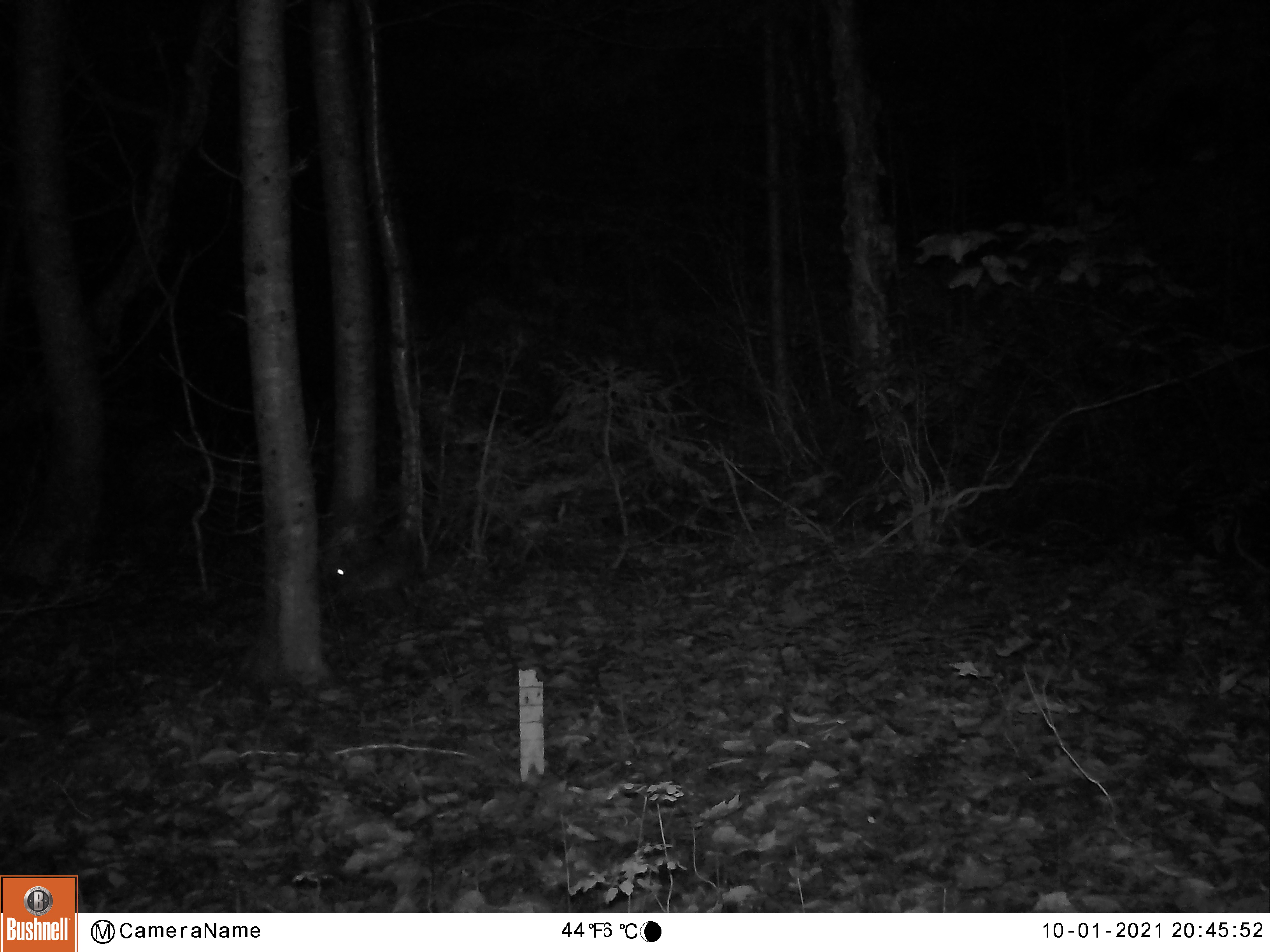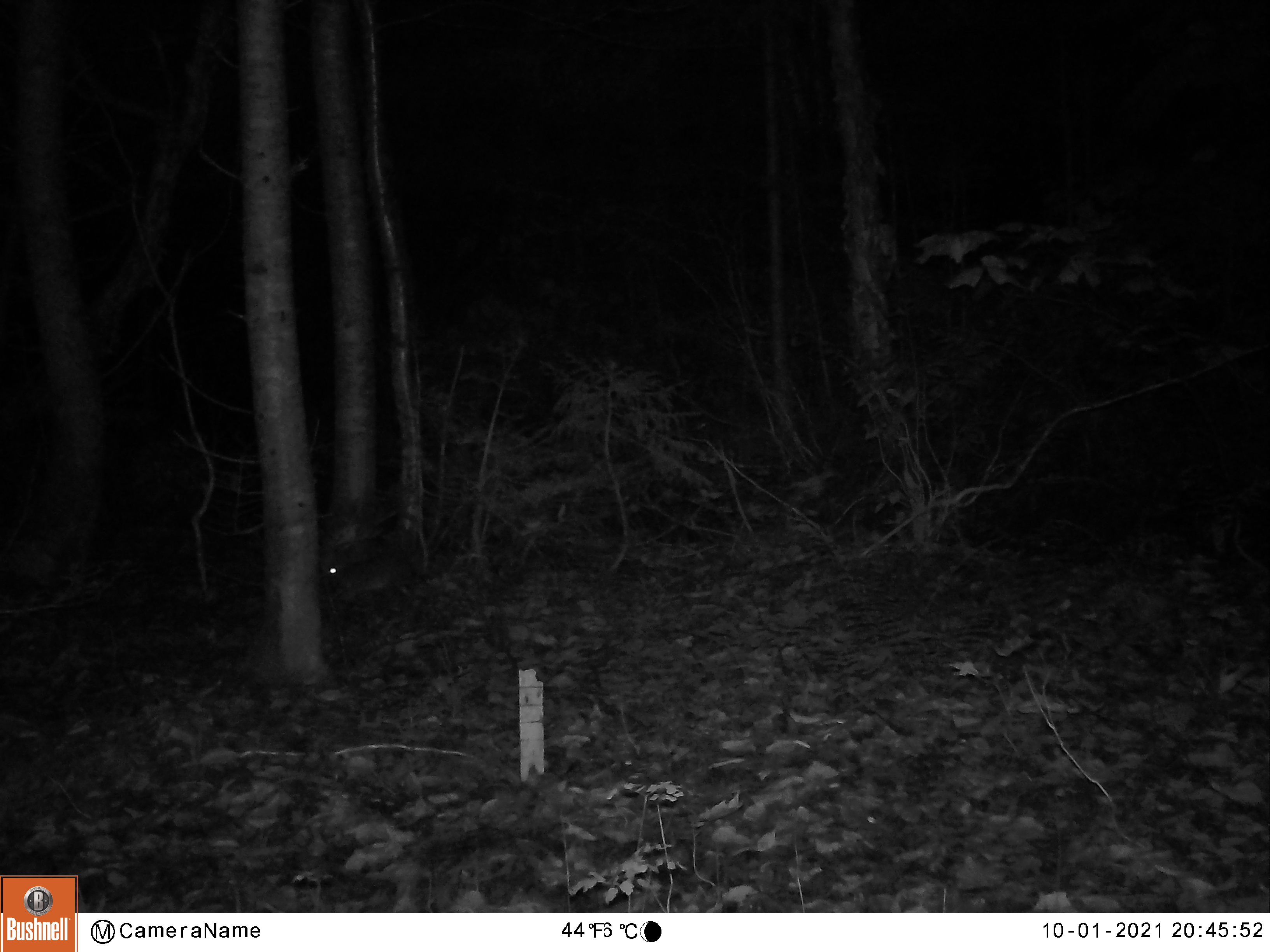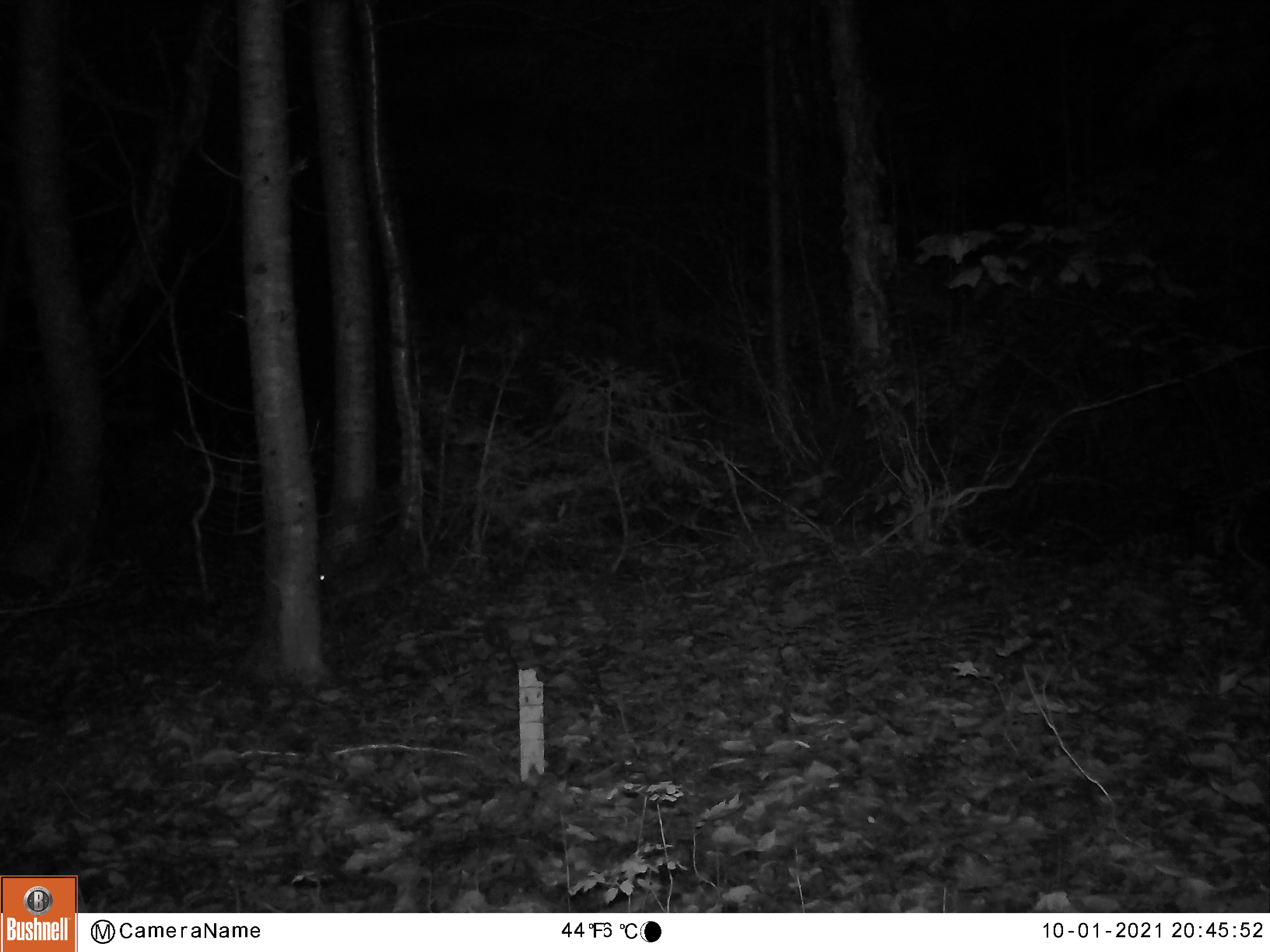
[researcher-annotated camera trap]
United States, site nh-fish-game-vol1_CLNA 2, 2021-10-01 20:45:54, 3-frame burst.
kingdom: Animalia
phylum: Chordata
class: Mammalia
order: Lagomorpha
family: Leporidae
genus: Lepus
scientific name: Lepus americanus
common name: snowshoe hare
Snowshoe hare (Lepus americanus).